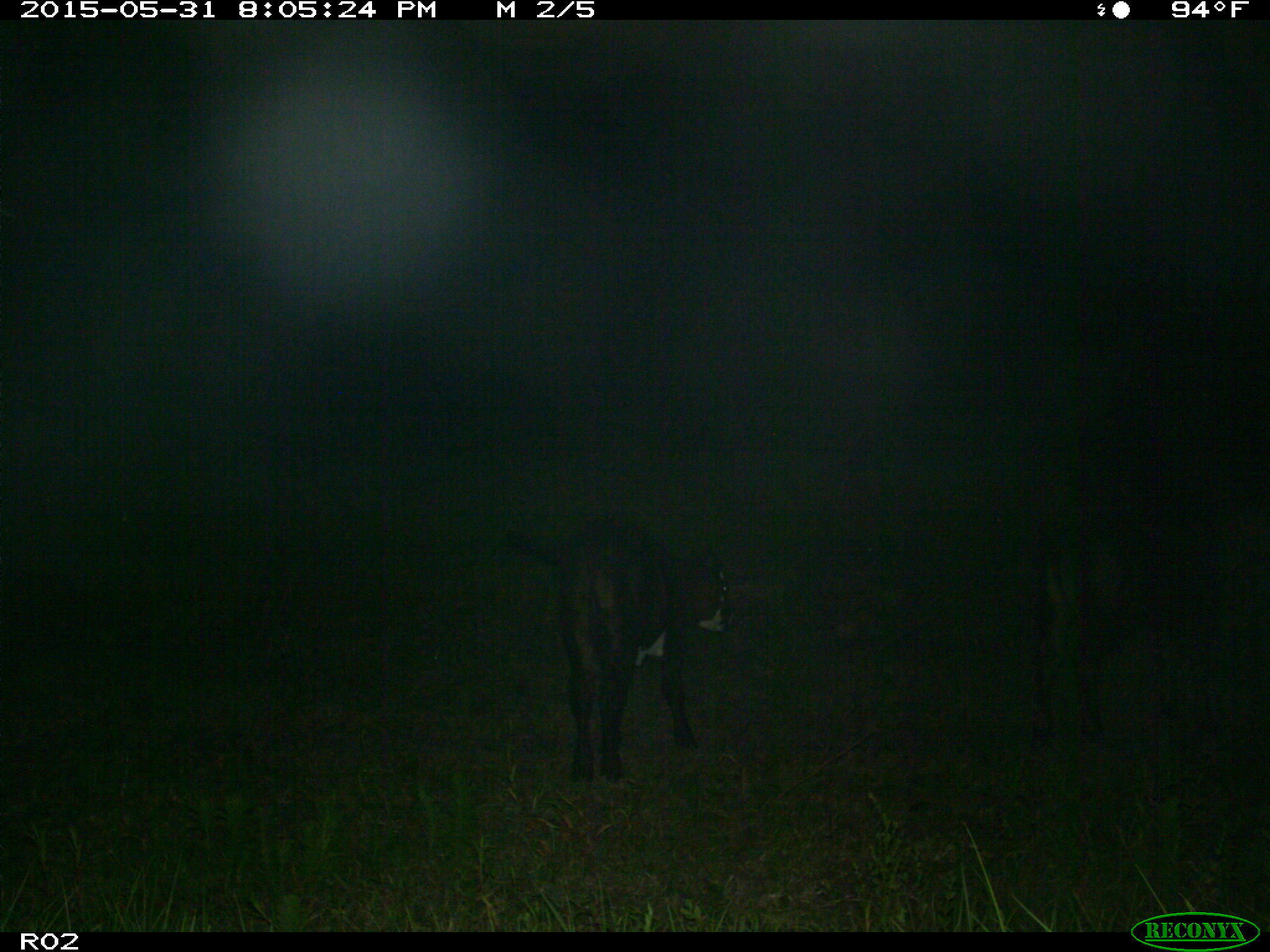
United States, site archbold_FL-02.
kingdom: Animalia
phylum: Chordata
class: Mammalia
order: Artiodactyla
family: Bovidae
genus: Bos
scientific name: Bos taurus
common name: domestic cow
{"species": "Bos taurus (domestic cow)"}